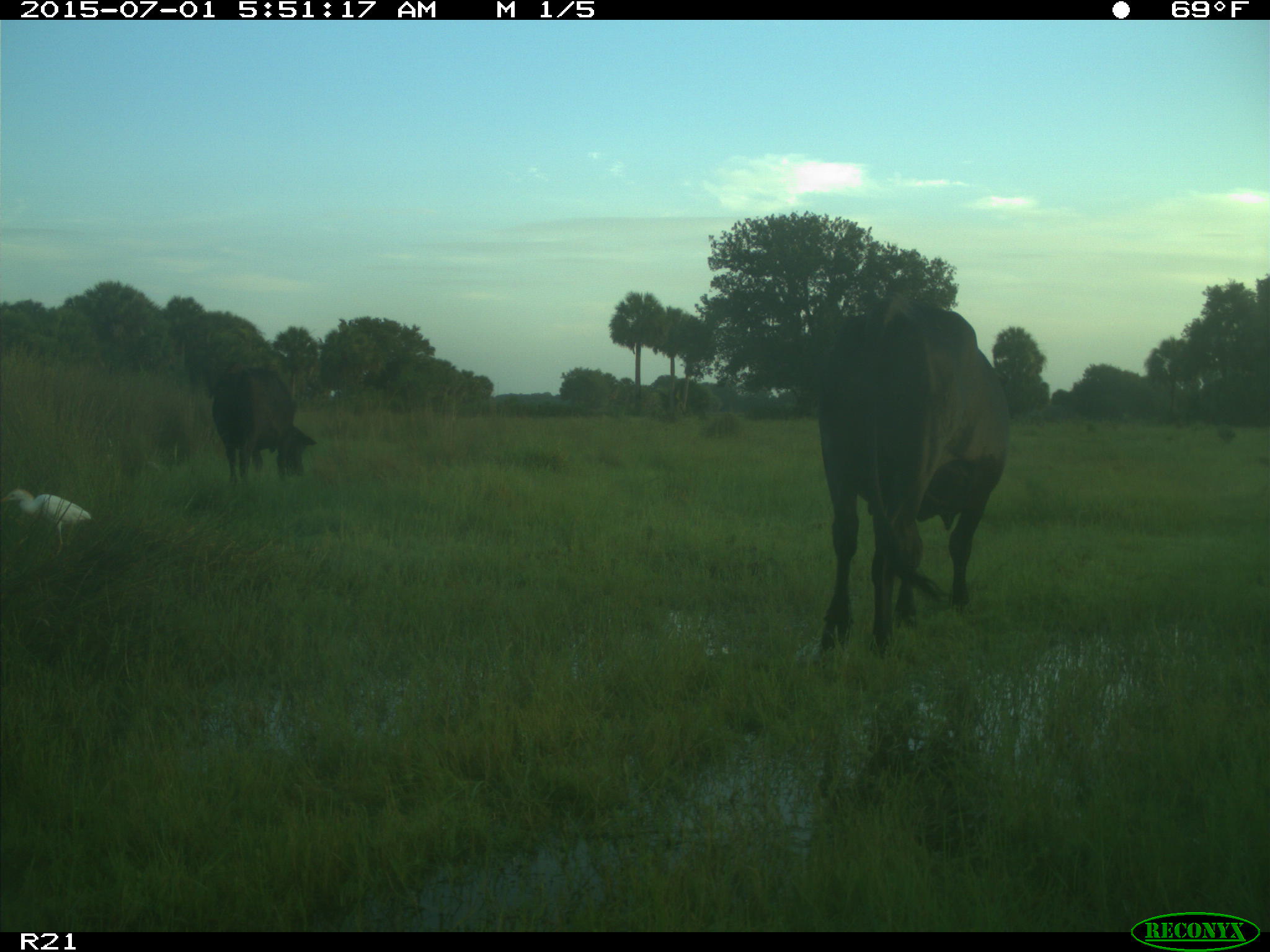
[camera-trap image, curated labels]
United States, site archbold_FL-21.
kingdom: Animalia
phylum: Chordata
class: Mammalia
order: Artiodactyla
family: Bovidae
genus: Bos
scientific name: Bos taurus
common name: domestic cow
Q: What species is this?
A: Bos taurus (domestic cow).